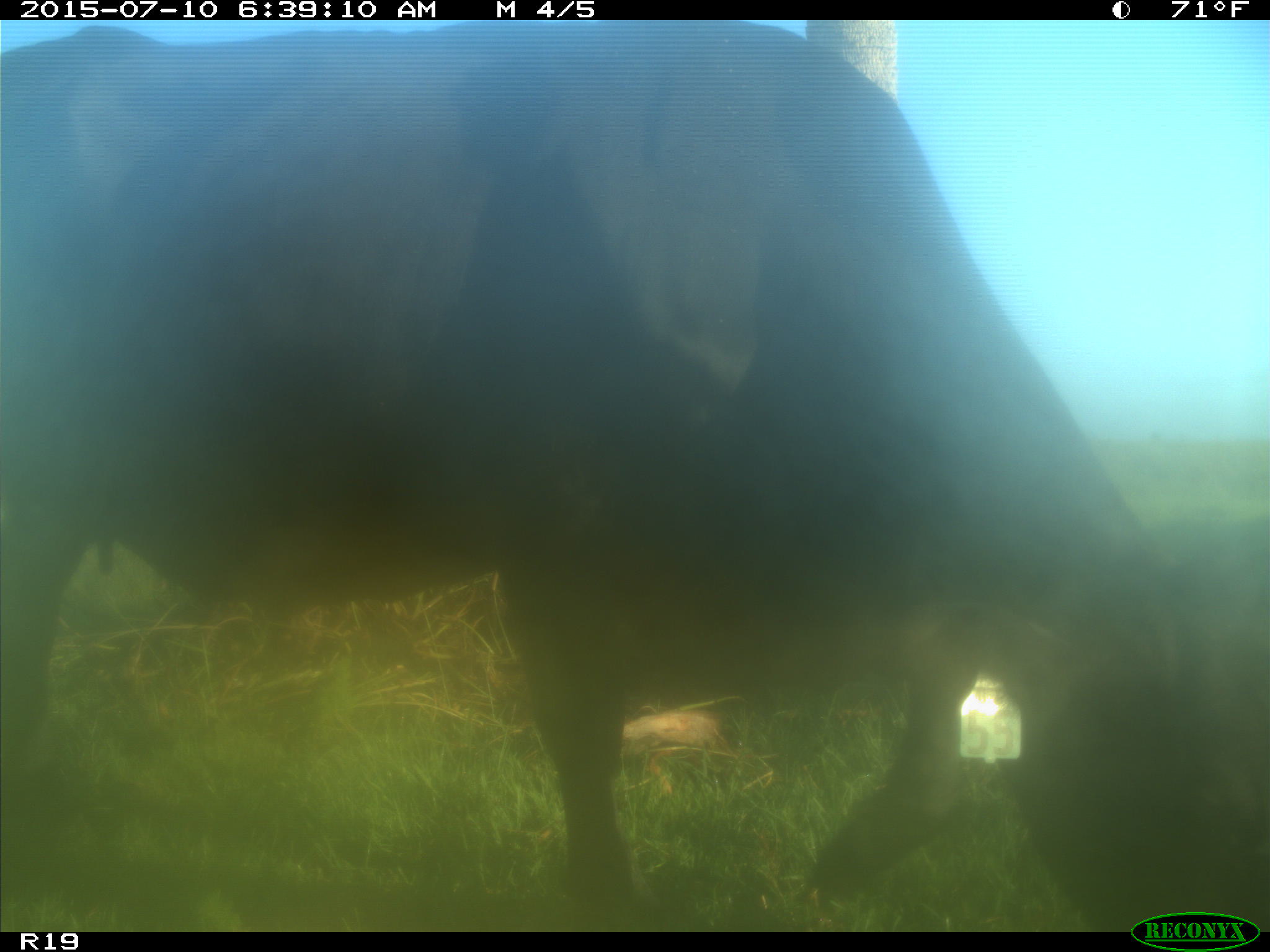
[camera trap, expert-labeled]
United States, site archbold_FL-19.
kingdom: Animalia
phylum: Chordata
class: Mammalia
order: Artiodactyla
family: Bovidae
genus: Bos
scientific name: Bos taurus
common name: domestic cow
Bos taurus (domestic cow).